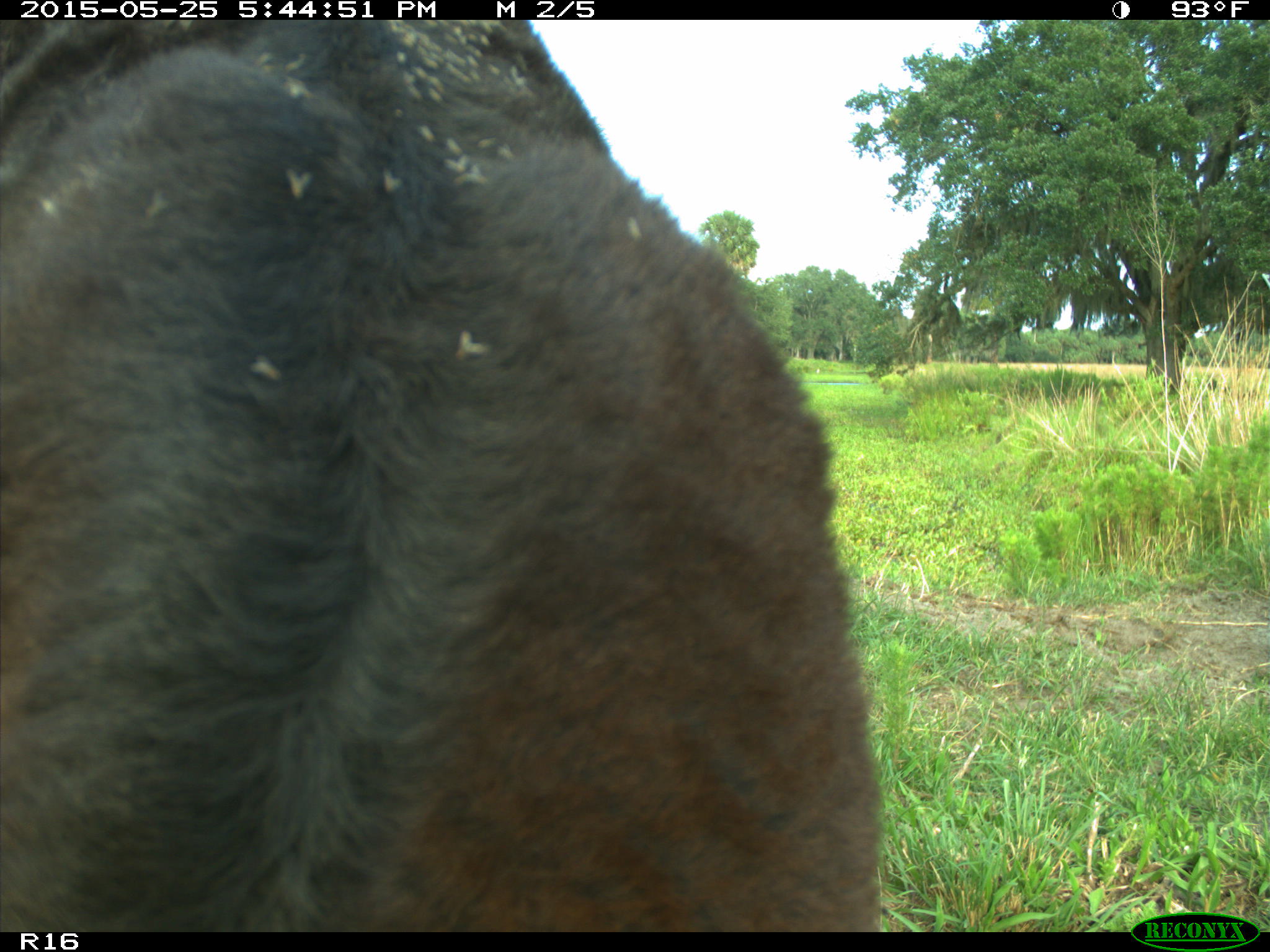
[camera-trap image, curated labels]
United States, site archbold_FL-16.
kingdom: Animalia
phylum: Chordata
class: Mammalia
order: Artiodactyla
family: Bovidae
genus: Bos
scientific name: Bos taurus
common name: domestic cow